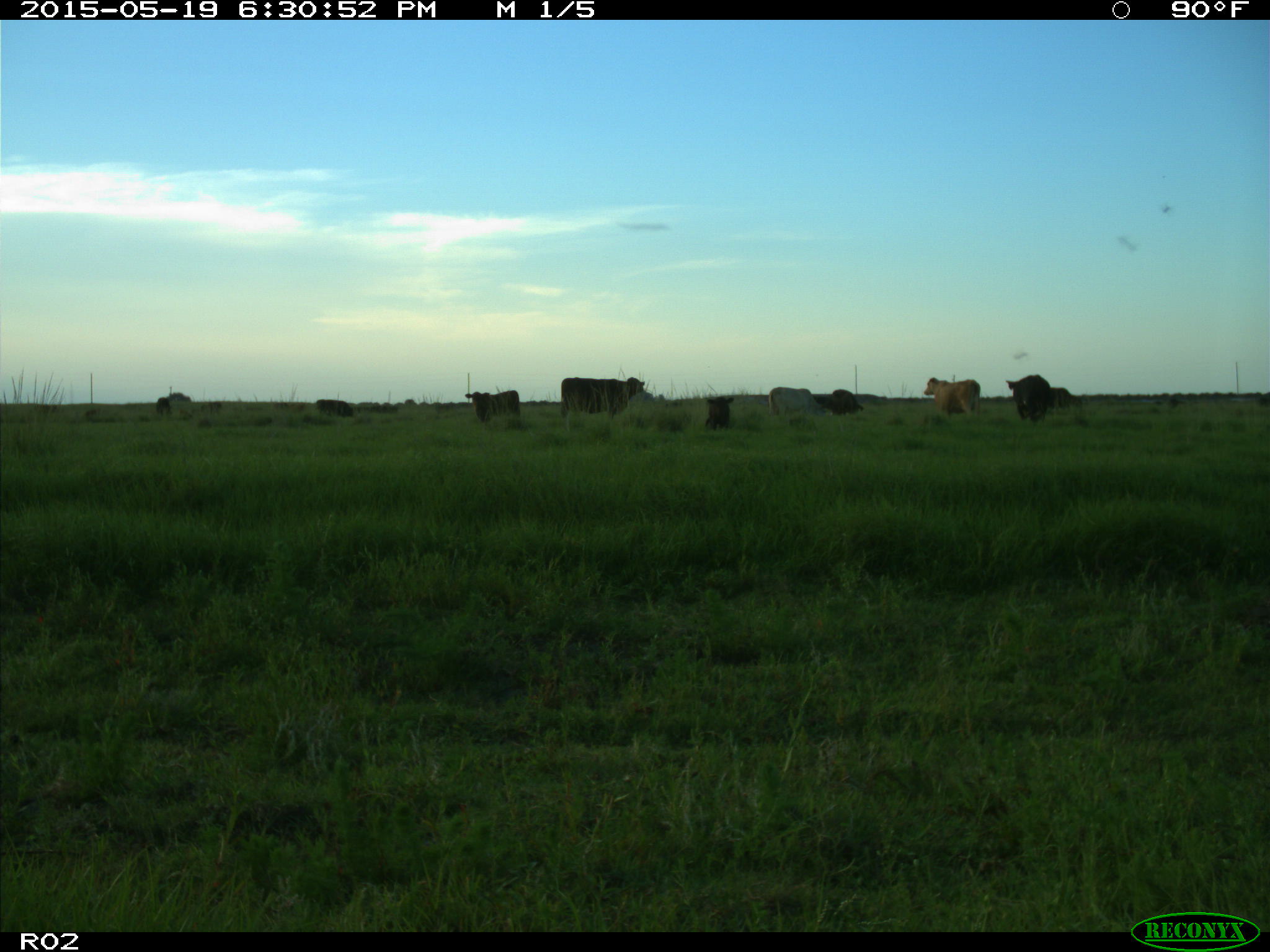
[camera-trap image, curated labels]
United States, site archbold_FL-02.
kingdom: Animalia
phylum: Chordata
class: Mammalia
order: Artiodactyla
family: Bovidae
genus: Bos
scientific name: Bos taurus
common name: domestic cow